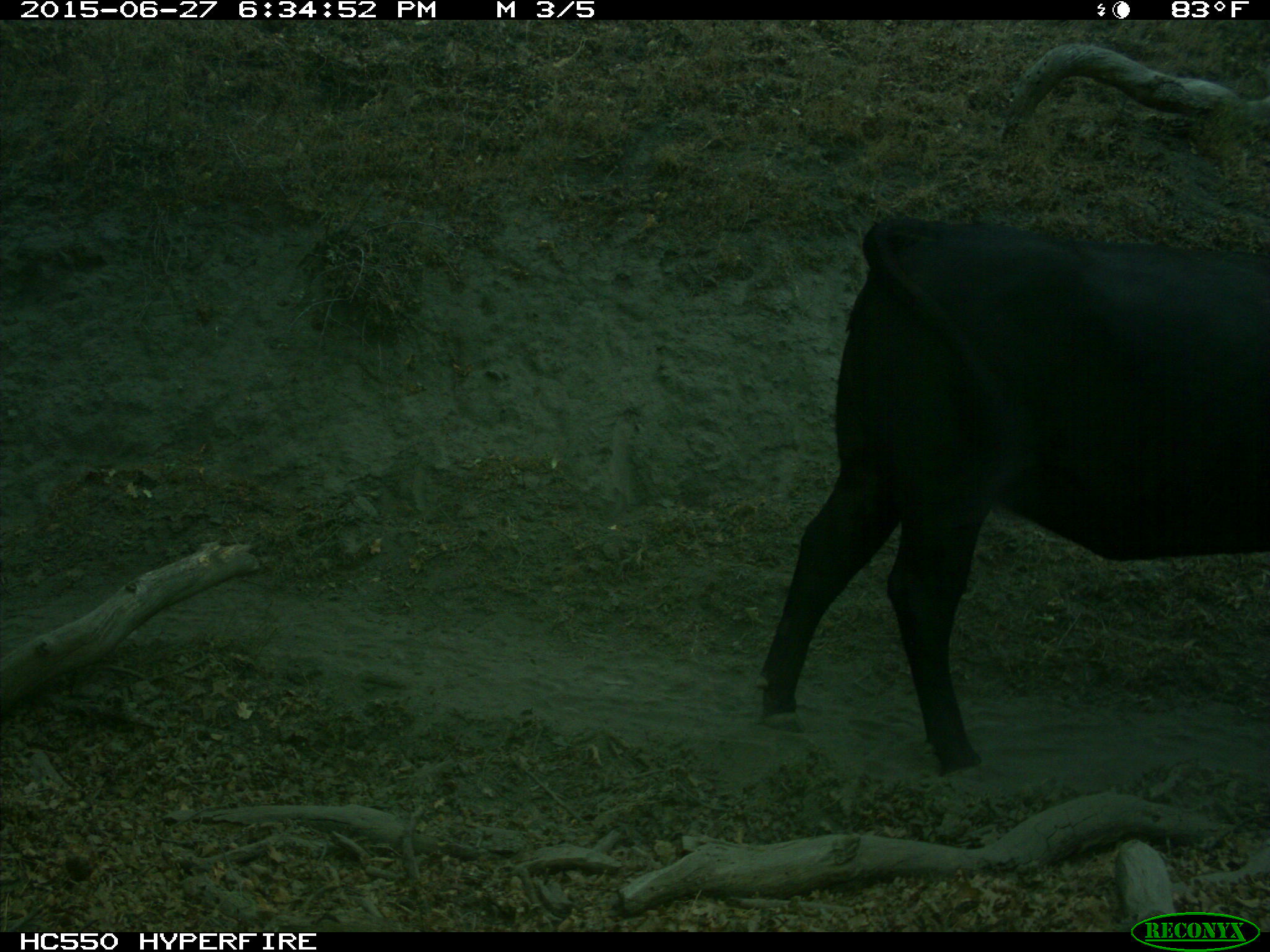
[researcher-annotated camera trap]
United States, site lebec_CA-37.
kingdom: Animalia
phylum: Chordata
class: Mammalia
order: Artiodactyla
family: Bovidae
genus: Bos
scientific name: Bos taurus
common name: domestic cow